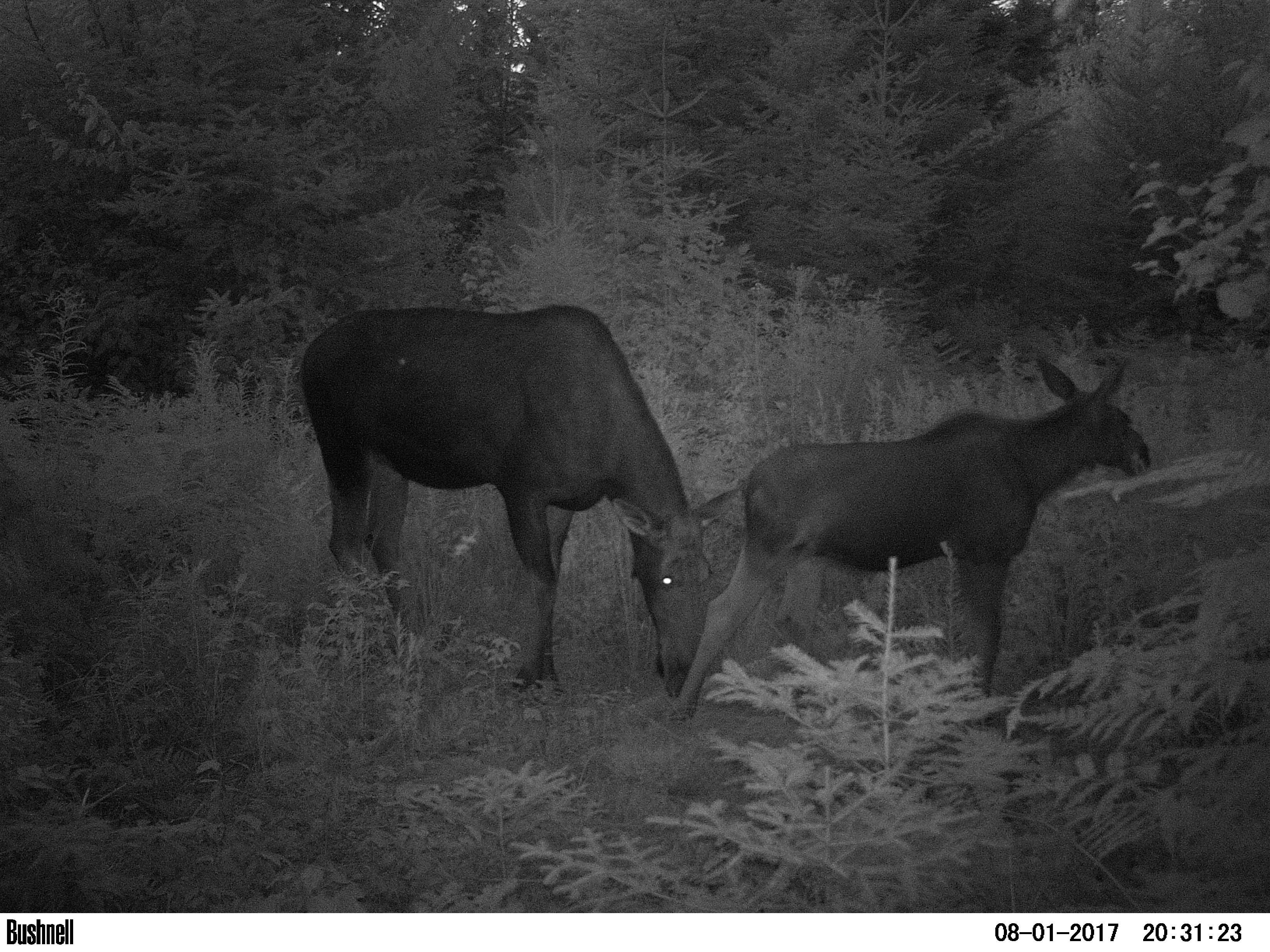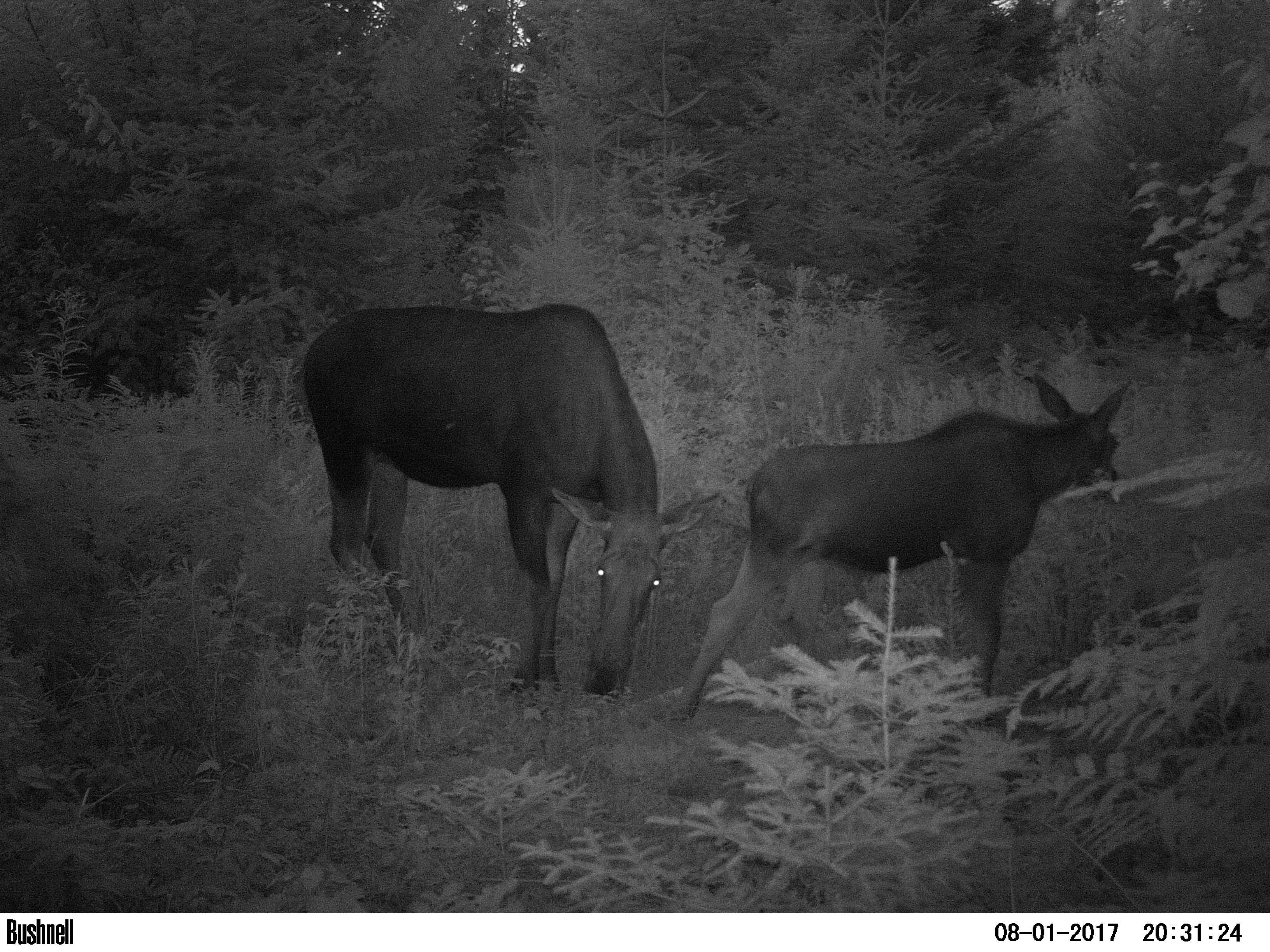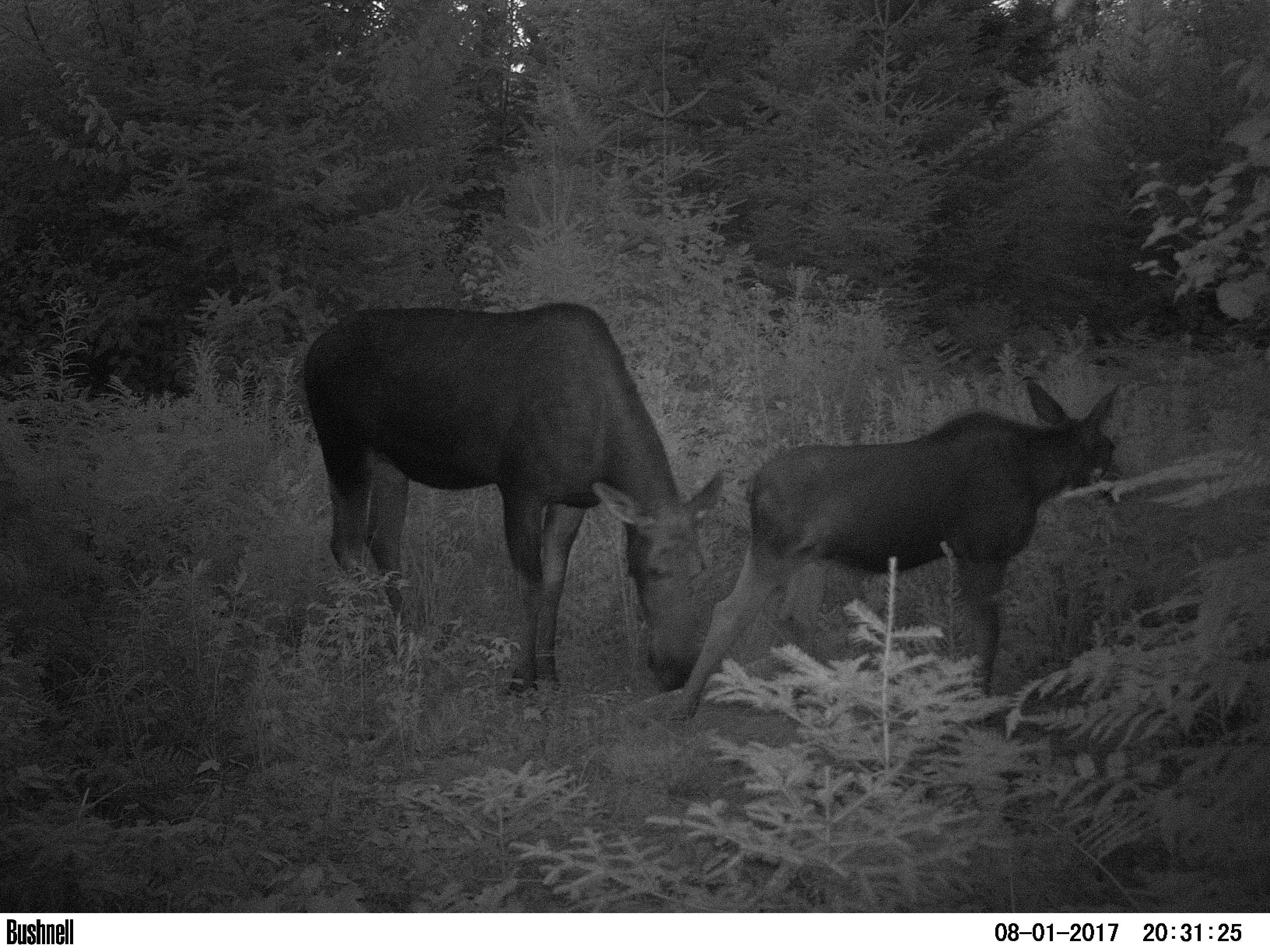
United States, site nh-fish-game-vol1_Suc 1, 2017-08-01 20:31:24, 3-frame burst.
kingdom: Animalia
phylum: Chordata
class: Mammalia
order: Artiodactyla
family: Cervidae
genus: Alces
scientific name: Alces alces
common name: moose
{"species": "moose (Alces alces)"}